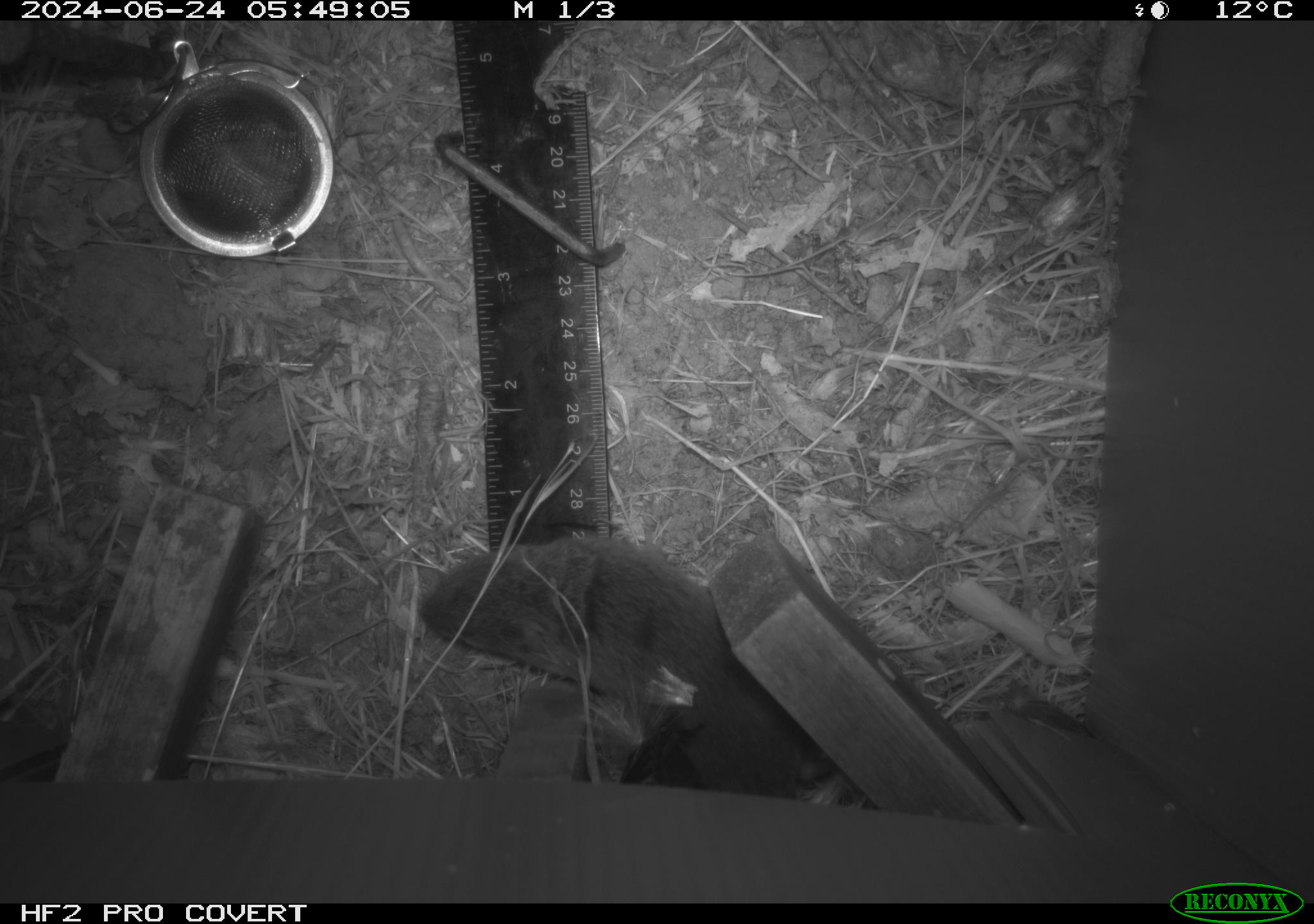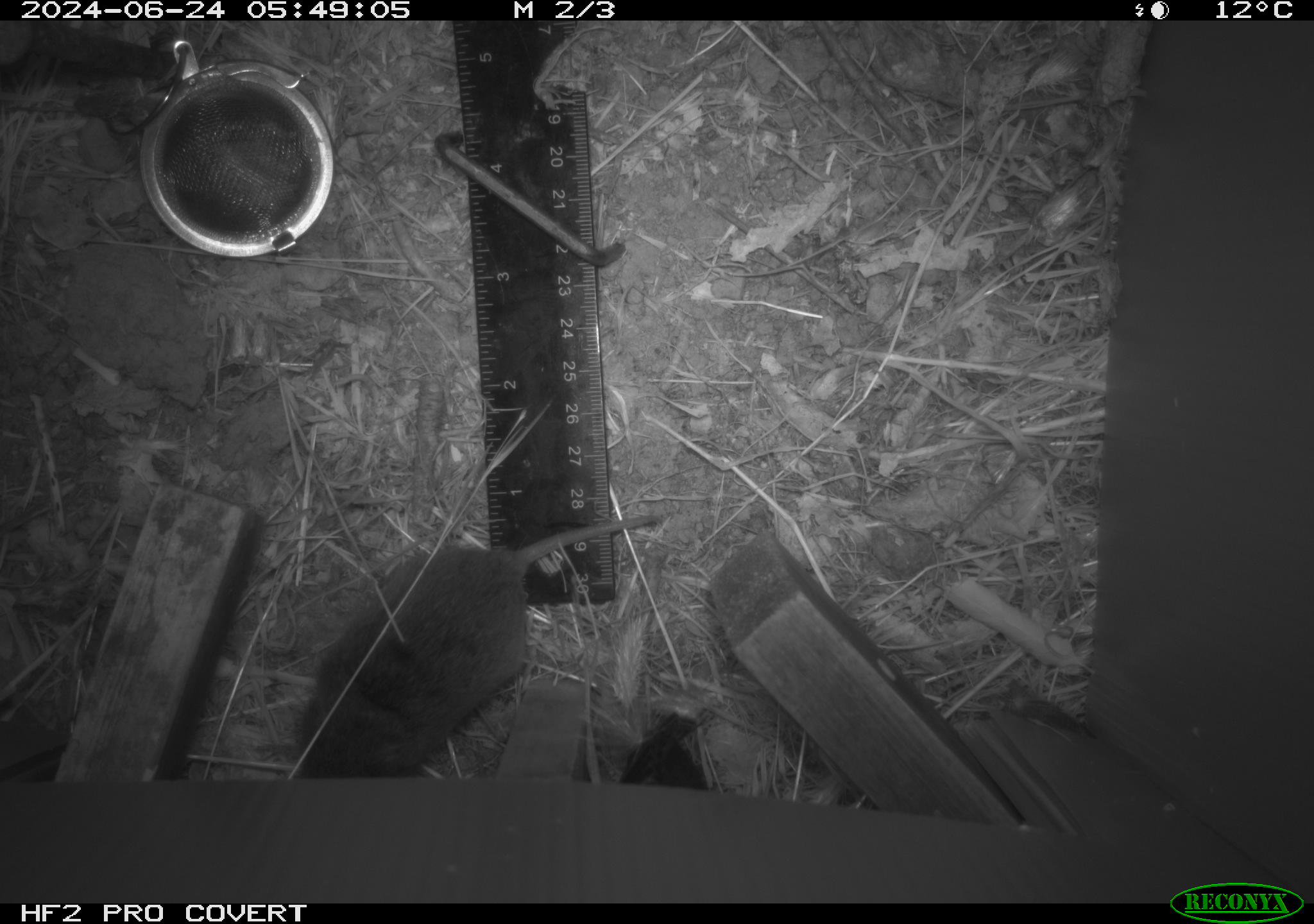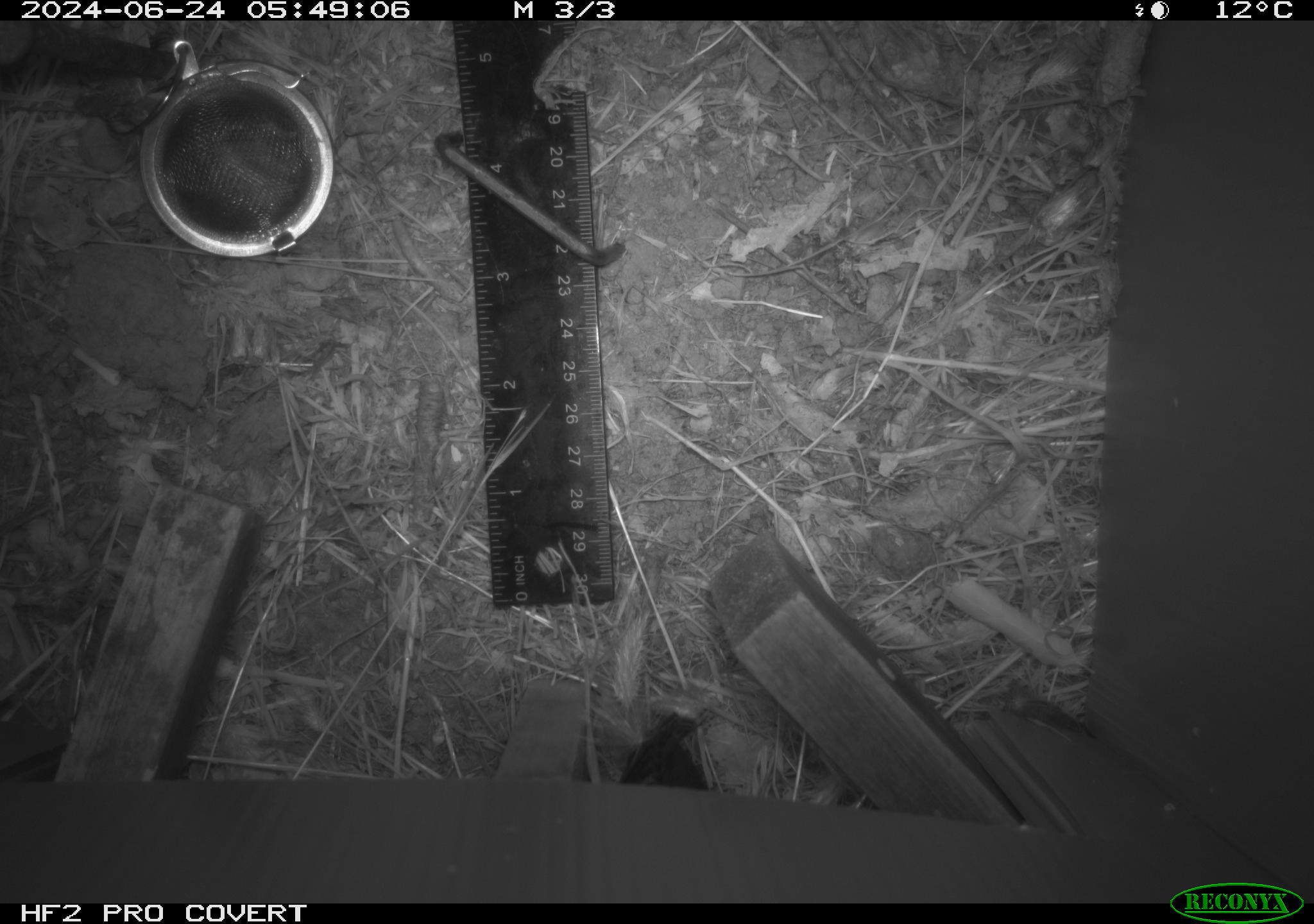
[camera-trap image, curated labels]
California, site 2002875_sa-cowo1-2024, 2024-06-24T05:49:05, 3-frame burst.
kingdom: Animalia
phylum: Chordata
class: Mammalia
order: Rodentia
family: Cricetidae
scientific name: Arvicolinae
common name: voles, lemmings, and muskrats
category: arvicolinae subfamily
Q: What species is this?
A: Arvicolinae subfamily (voles, lemmings, and muskrats) (Arvicolinae).